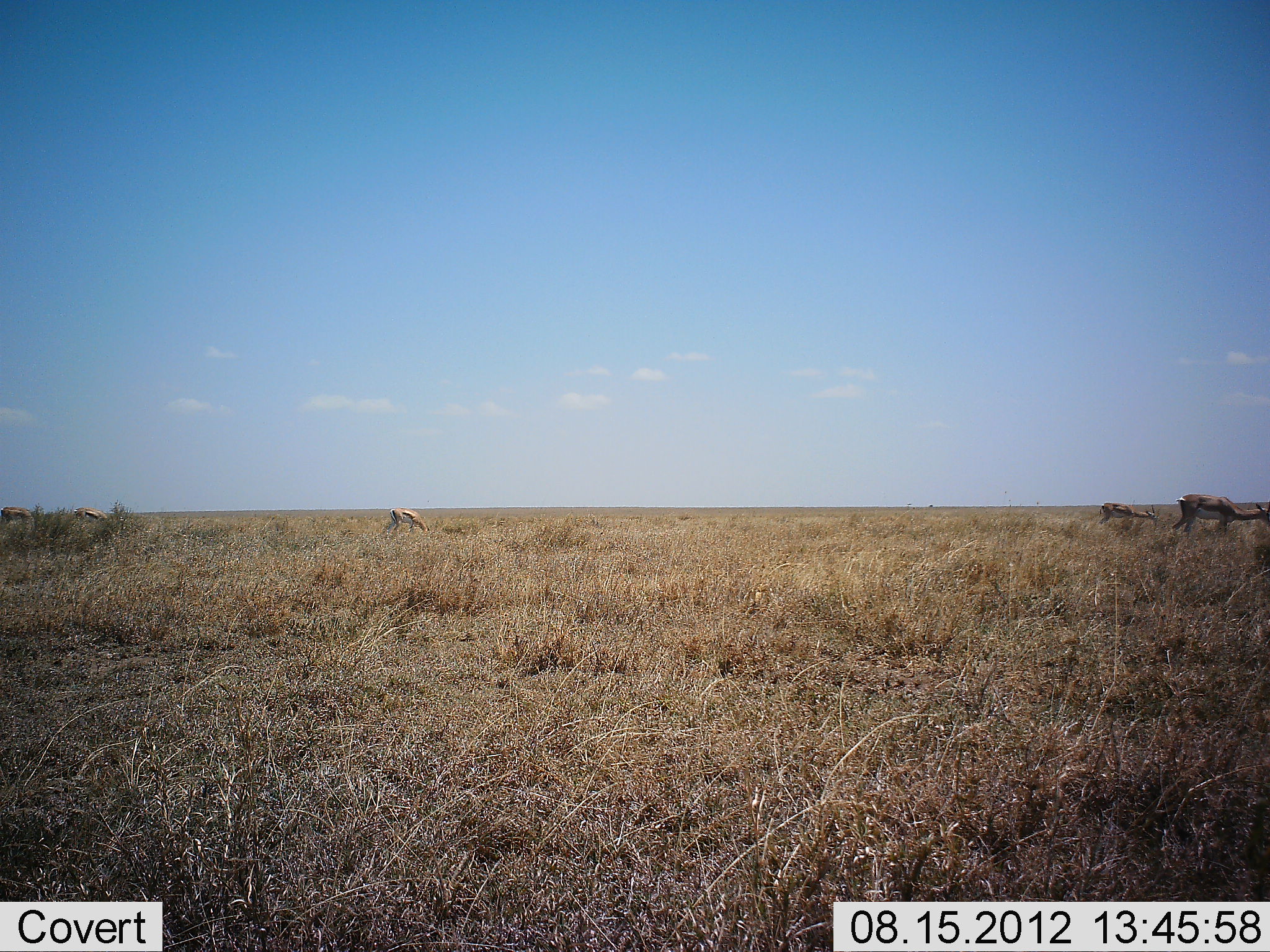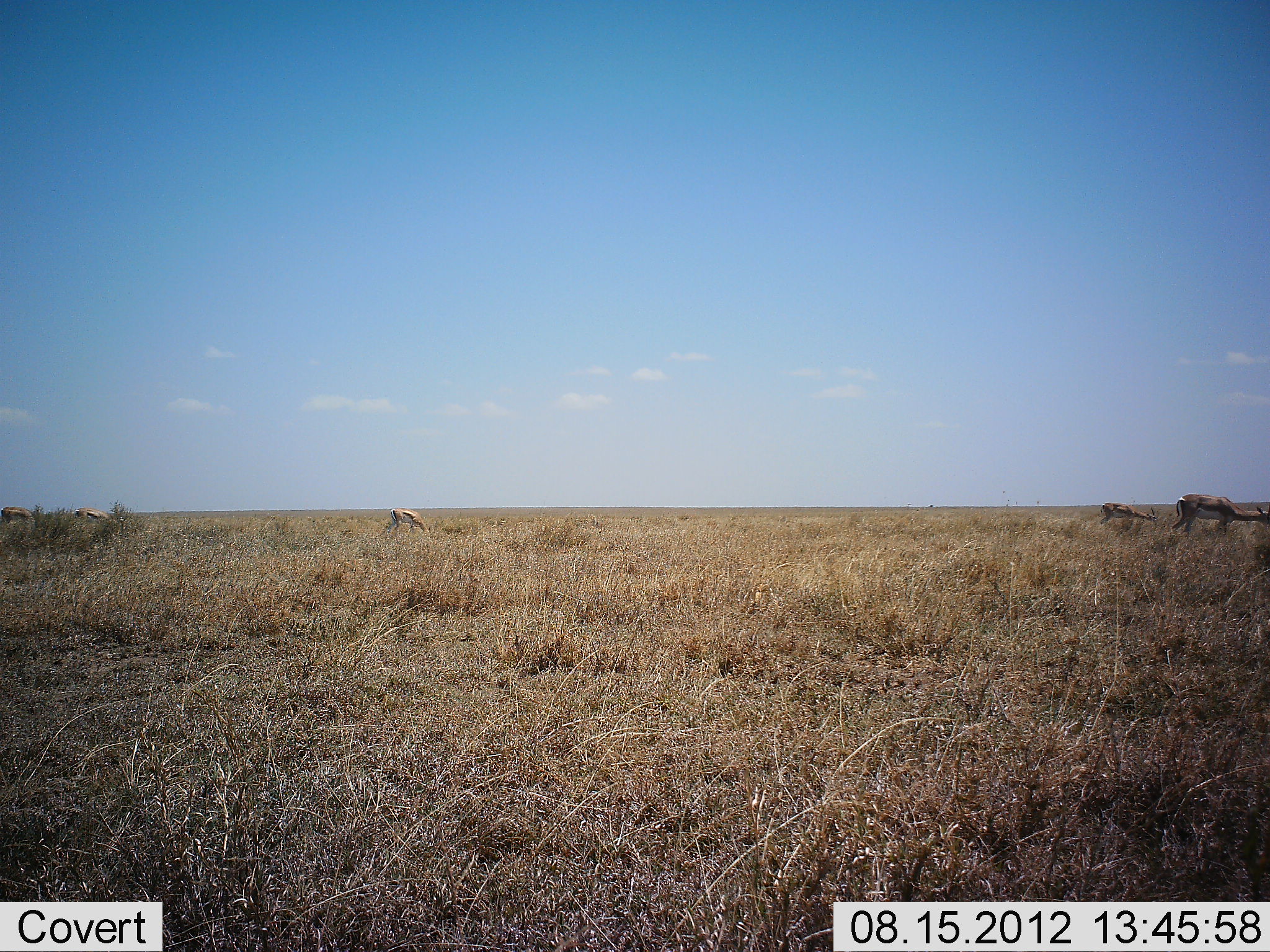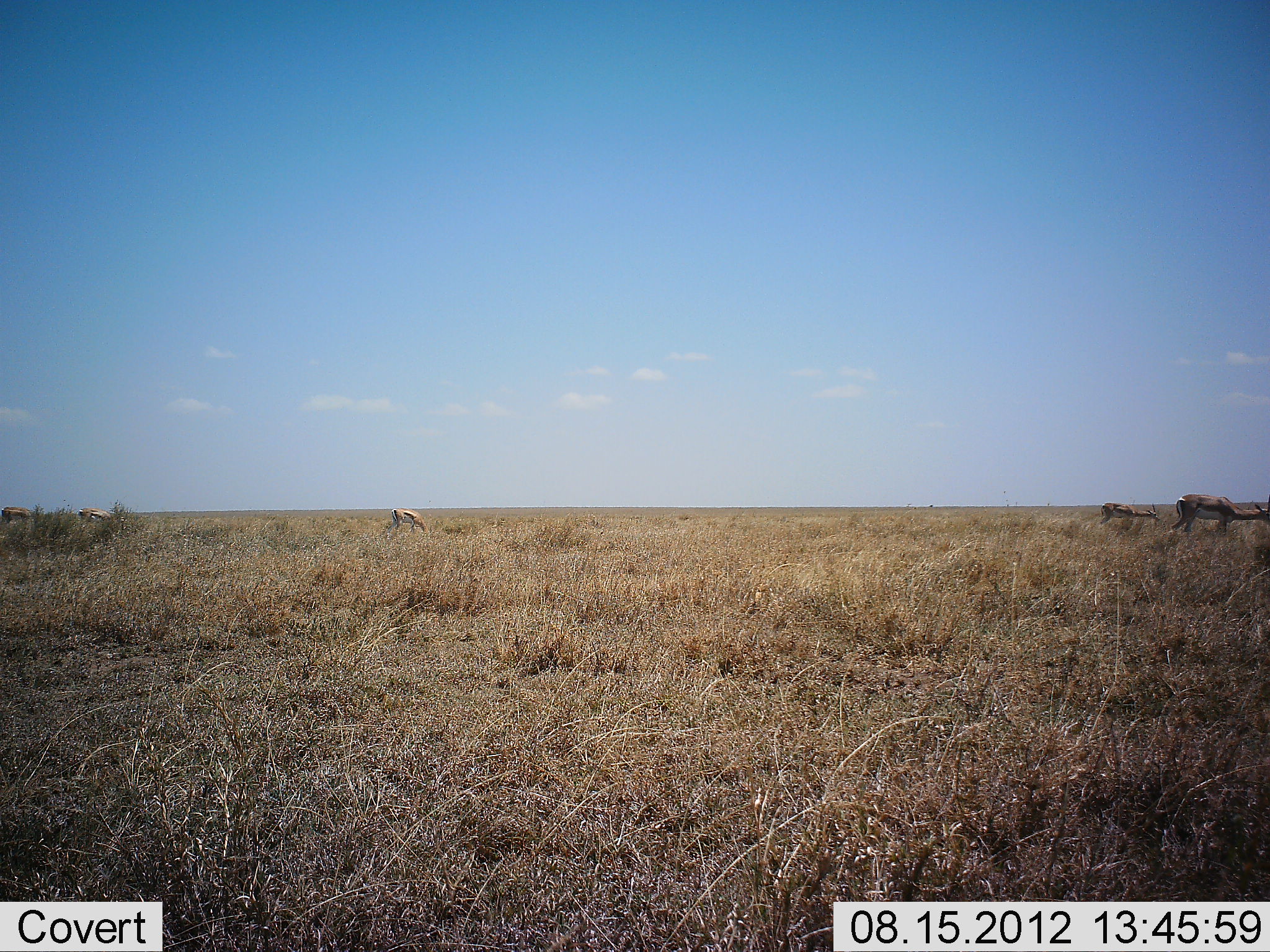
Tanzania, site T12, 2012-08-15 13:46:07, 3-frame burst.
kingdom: Animalia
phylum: Chordata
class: Mammalia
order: Artiodactyla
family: Bovidae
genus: Eudorcas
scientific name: Eudorcas thomsonii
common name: thomson's gazelle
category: gazellethomsons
Gazellethomsons (thomson's gazelle) (Eudorcas thomsonii), count 5. Behavior (volunteer vote fractions): standing 45%, resting 0%, moving 0%, interacting 0%. Young present (vote fraction): 0%. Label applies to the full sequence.